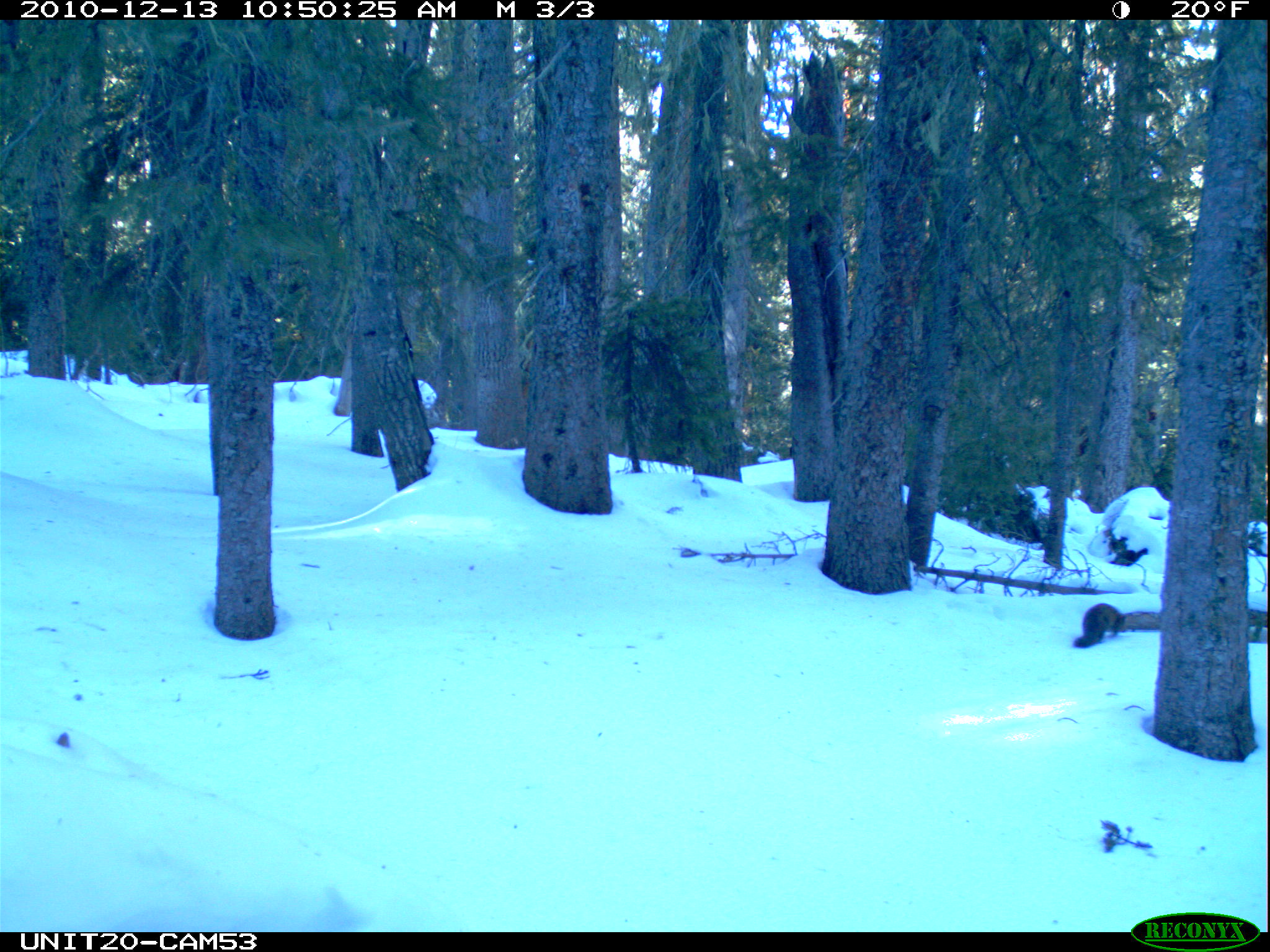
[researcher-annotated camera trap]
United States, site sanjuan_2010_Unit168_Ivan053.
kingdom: Animalia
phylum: Chordata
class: Mammalia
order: Carnivora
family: Mustelidae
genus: Martes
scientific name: Martes americana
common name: american marten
Martes americana (american marten).